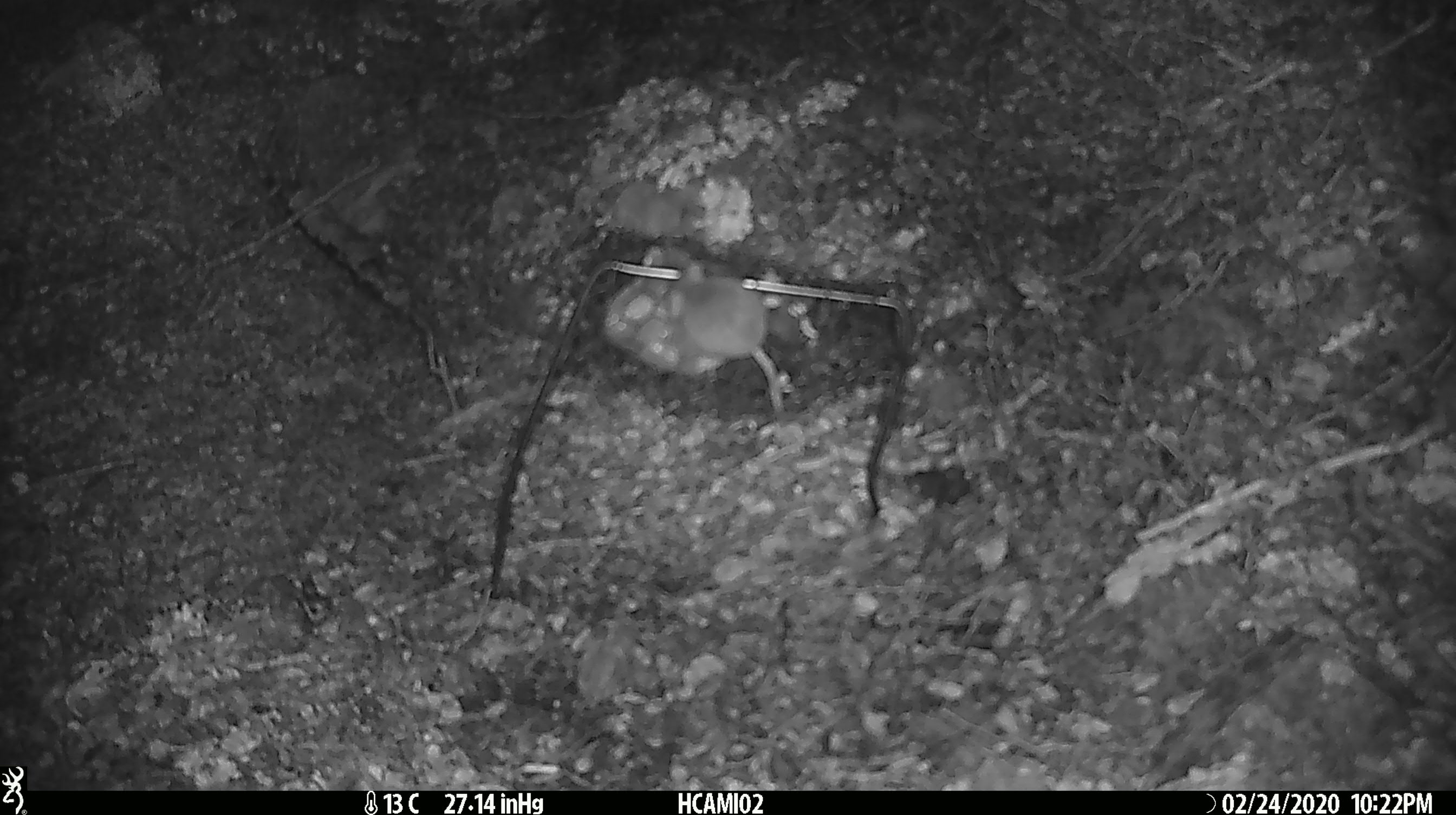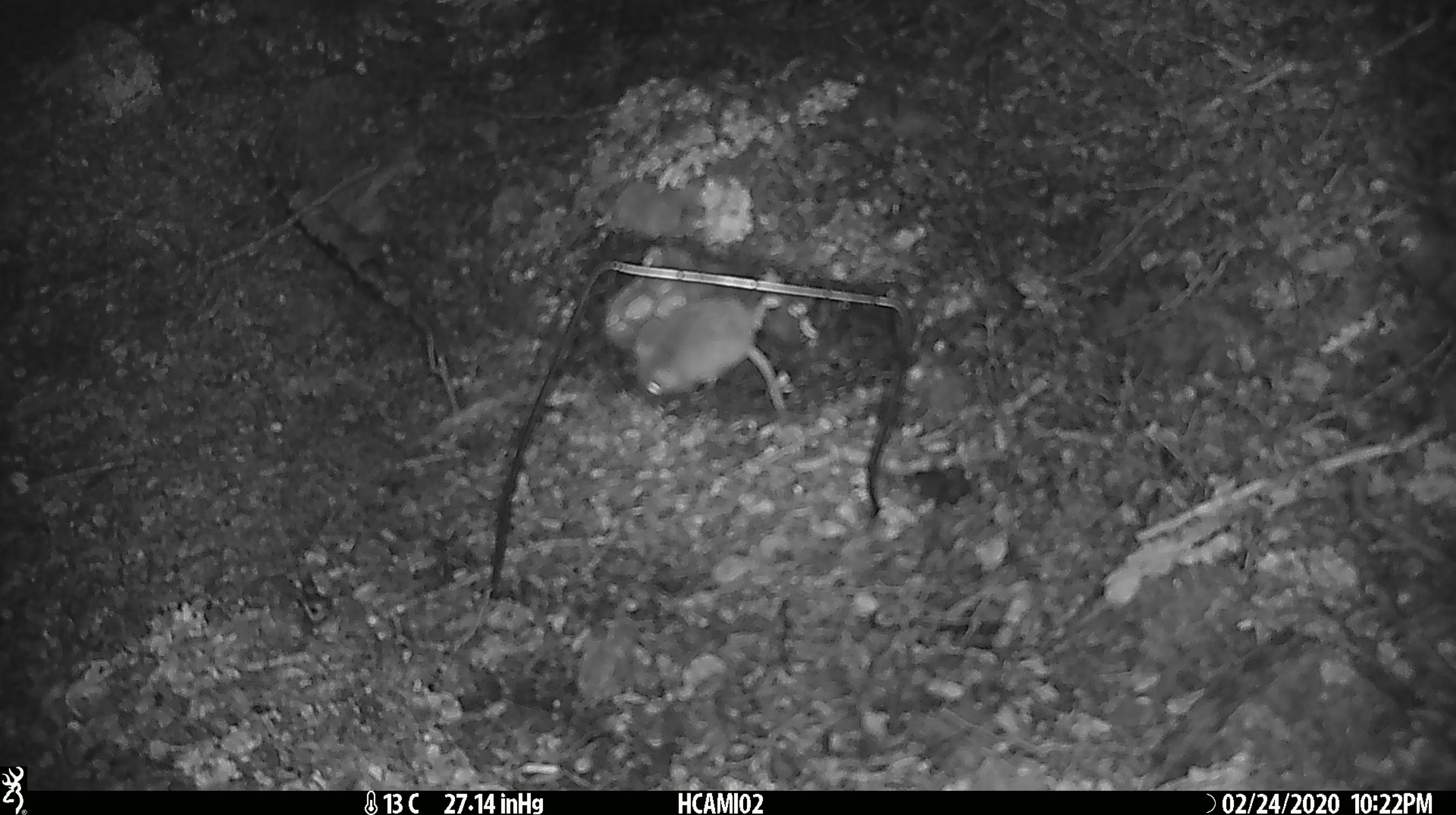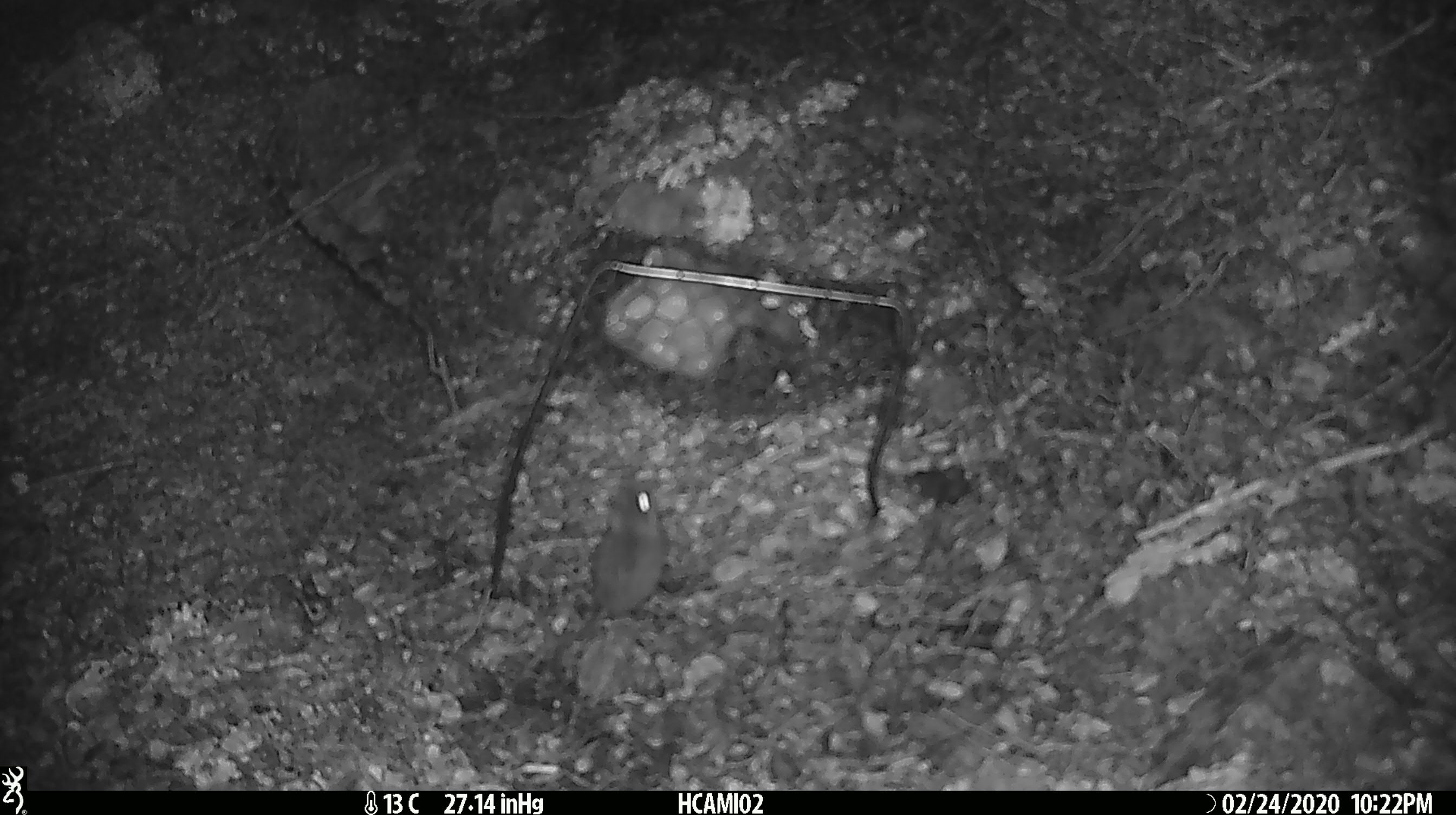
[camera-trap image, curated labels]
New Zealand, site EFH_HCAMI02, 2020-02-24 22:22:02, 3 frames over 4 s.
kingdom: Animalia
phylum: Chordata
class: Mammalia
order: Rodentia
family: Muridae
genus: Mus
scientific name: Mus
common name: mouse